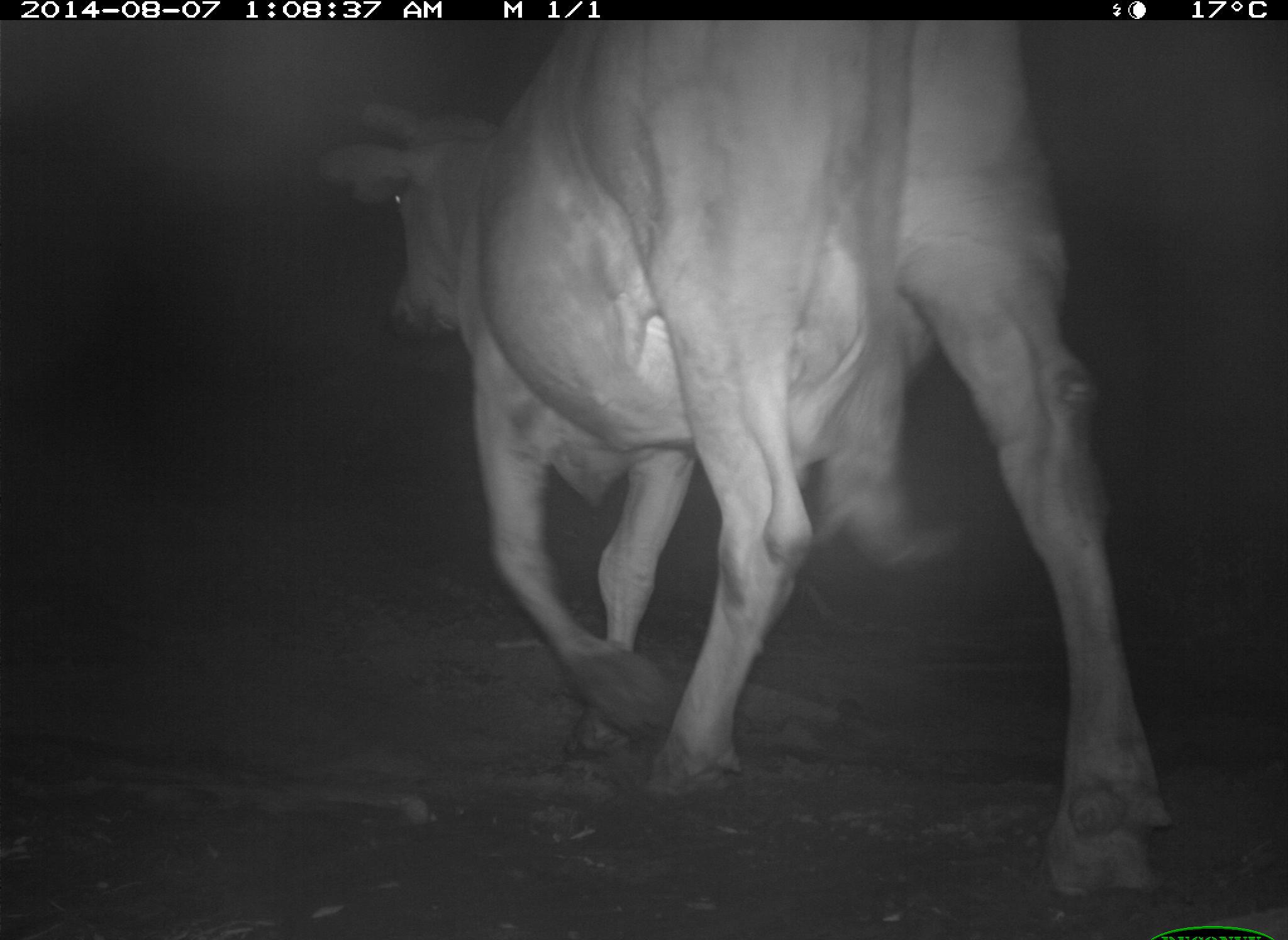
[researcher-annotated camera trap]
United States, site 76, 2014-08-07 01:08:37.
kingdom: Animalia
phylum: Chordata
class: Mammalia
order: Artiodactyla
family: Bovidae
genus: Bos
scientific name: Bos taurus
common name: cow